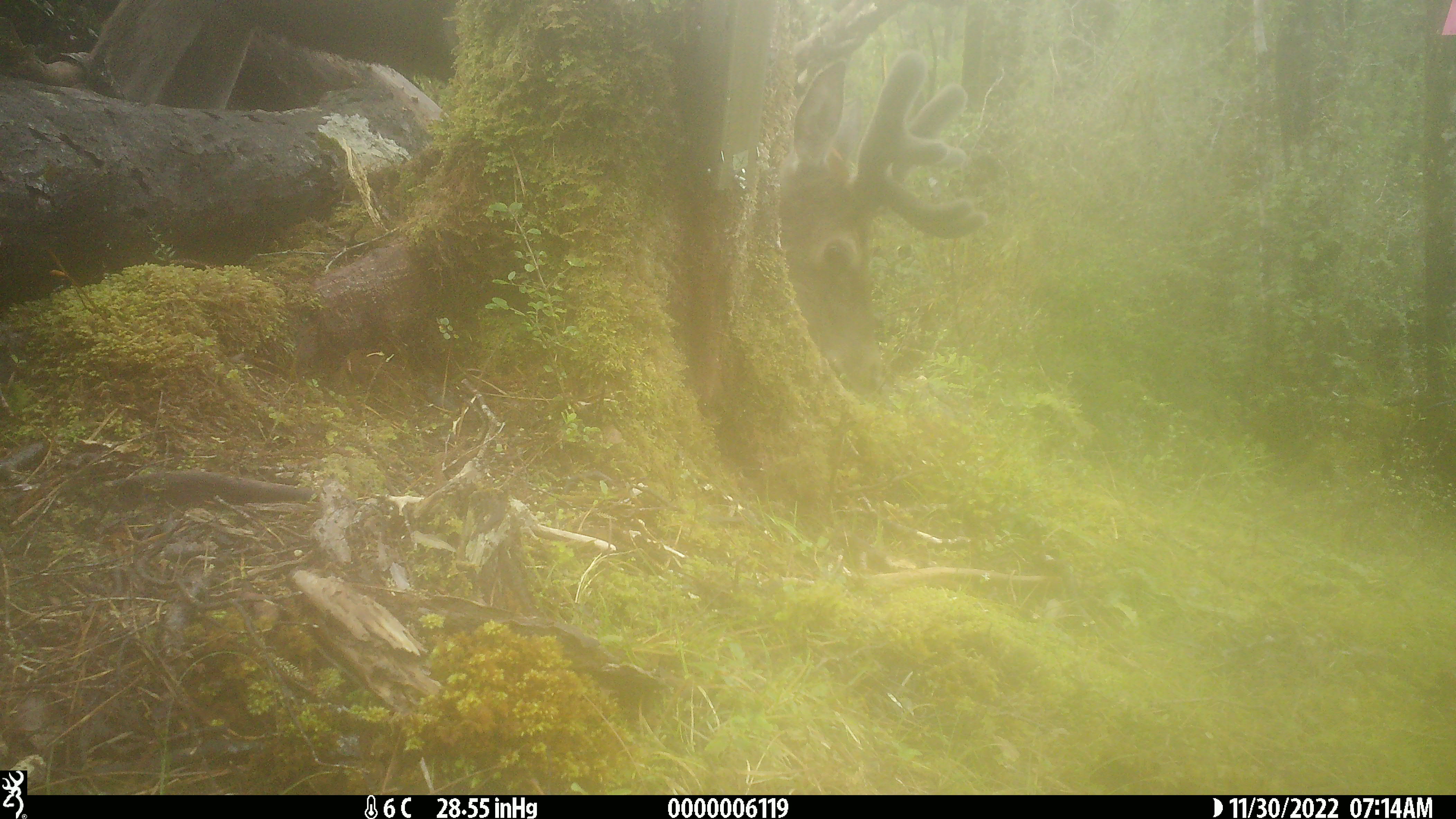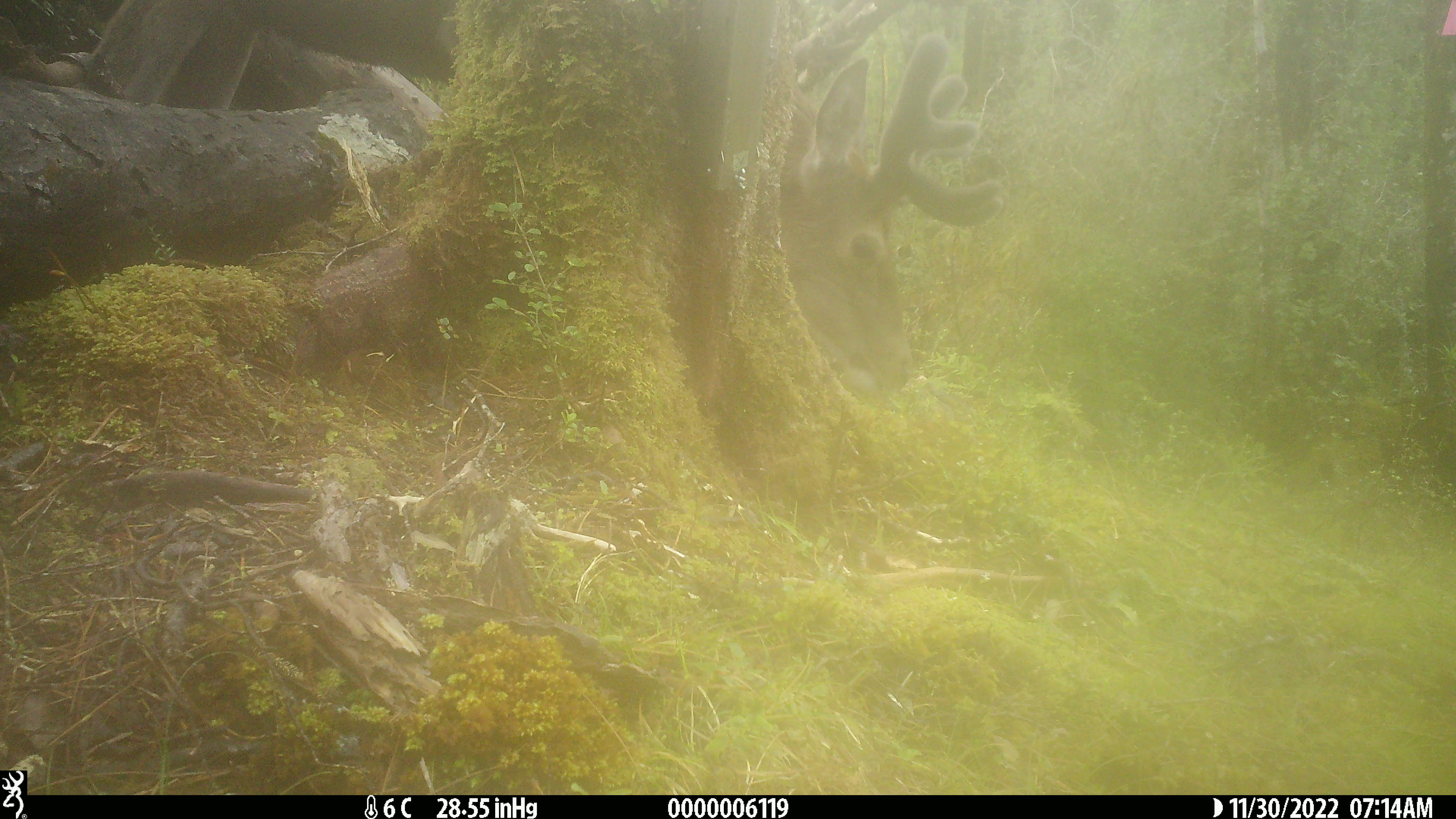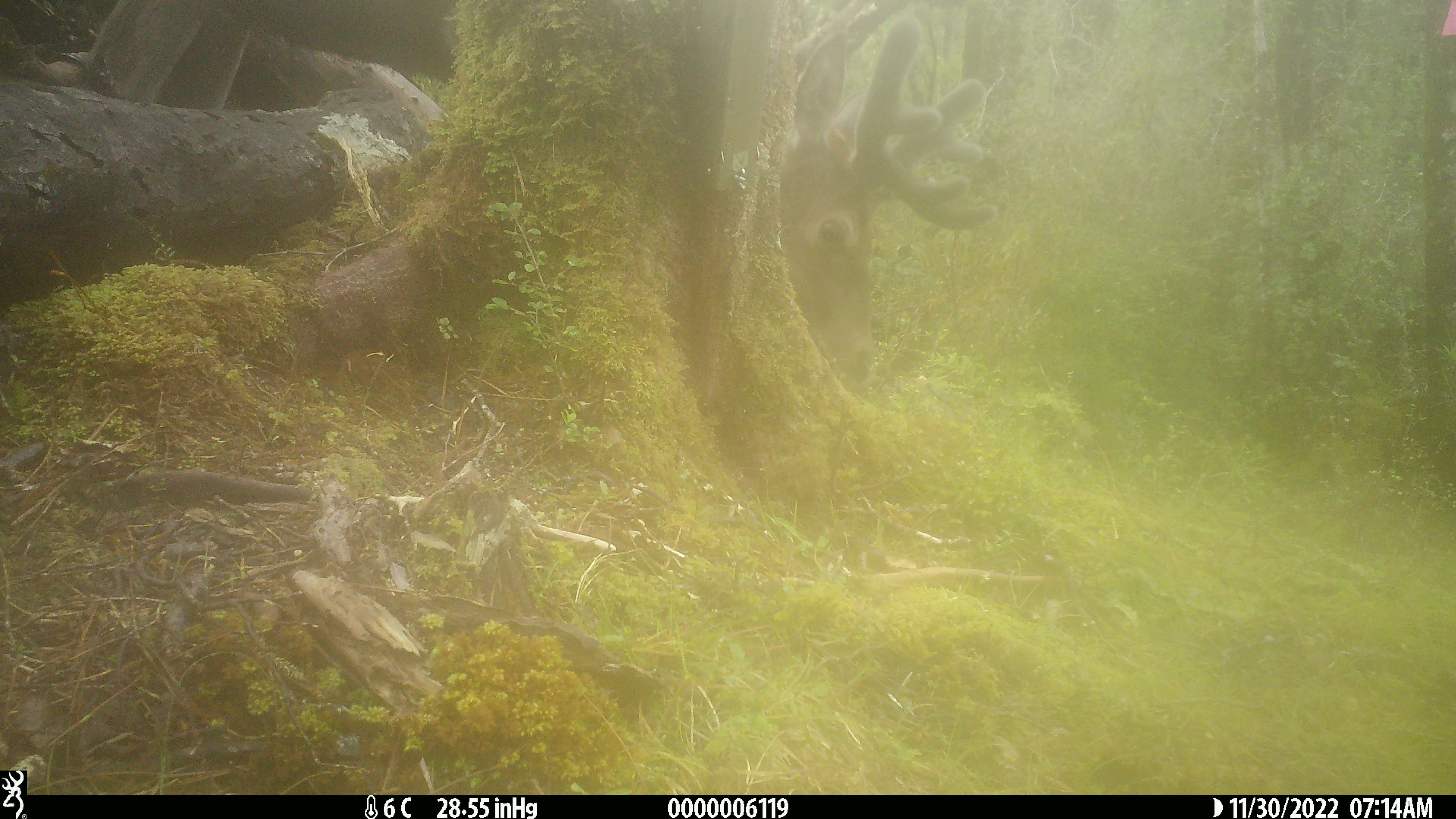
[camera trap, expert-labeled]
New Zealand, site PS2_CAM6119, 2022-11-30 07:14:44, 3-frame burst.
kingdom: Animalia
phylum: Chordata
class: Mammalia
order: Artiodactyla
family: Cervidae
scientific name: Cervidae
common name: deer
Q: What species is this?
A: Deer (Cervidae).